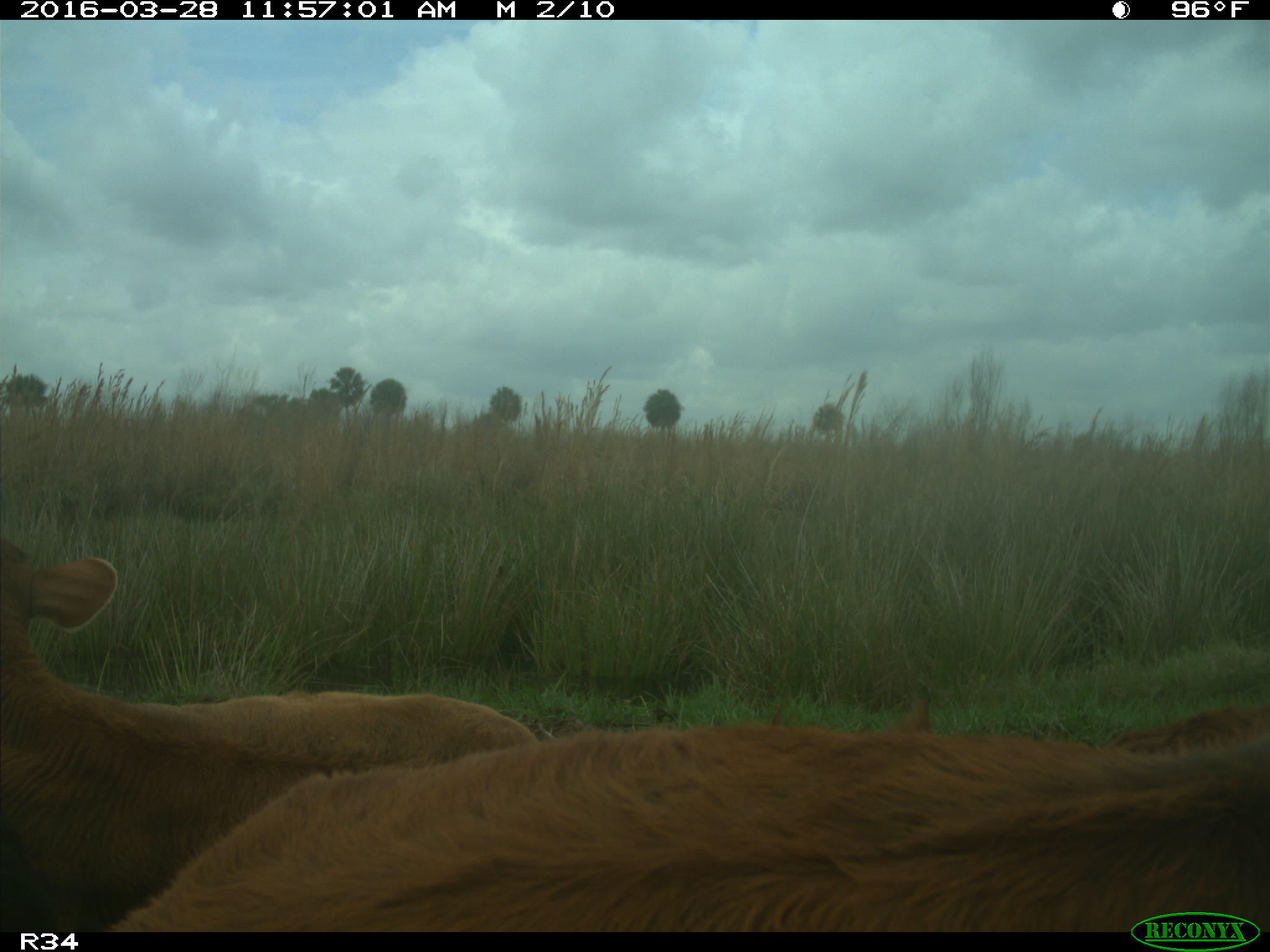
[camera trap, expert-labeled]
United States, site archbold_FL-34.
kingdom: Animalia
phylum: Chordata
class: Mammalia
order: Artiodactyla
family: Bovidae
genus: Bos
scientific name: Bos taurus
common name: domestic cow